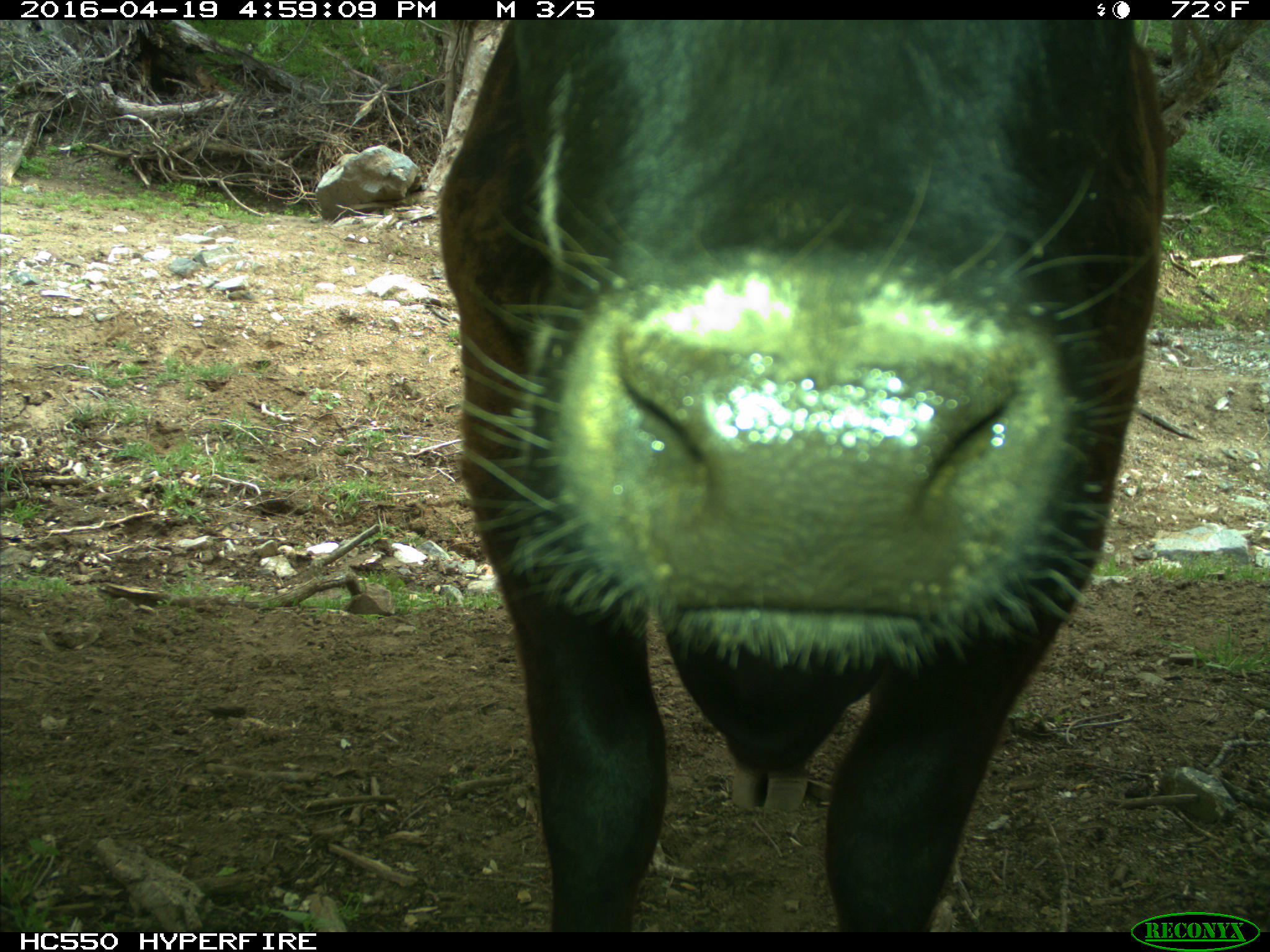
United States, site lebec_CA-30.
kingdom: Animalia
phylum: Chordata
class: Mammalia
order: Artiodactyla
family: Bovidae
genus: Bos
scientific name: Bos taurus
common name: domestic cow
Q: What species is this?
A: Bos taurus (domestic cow).